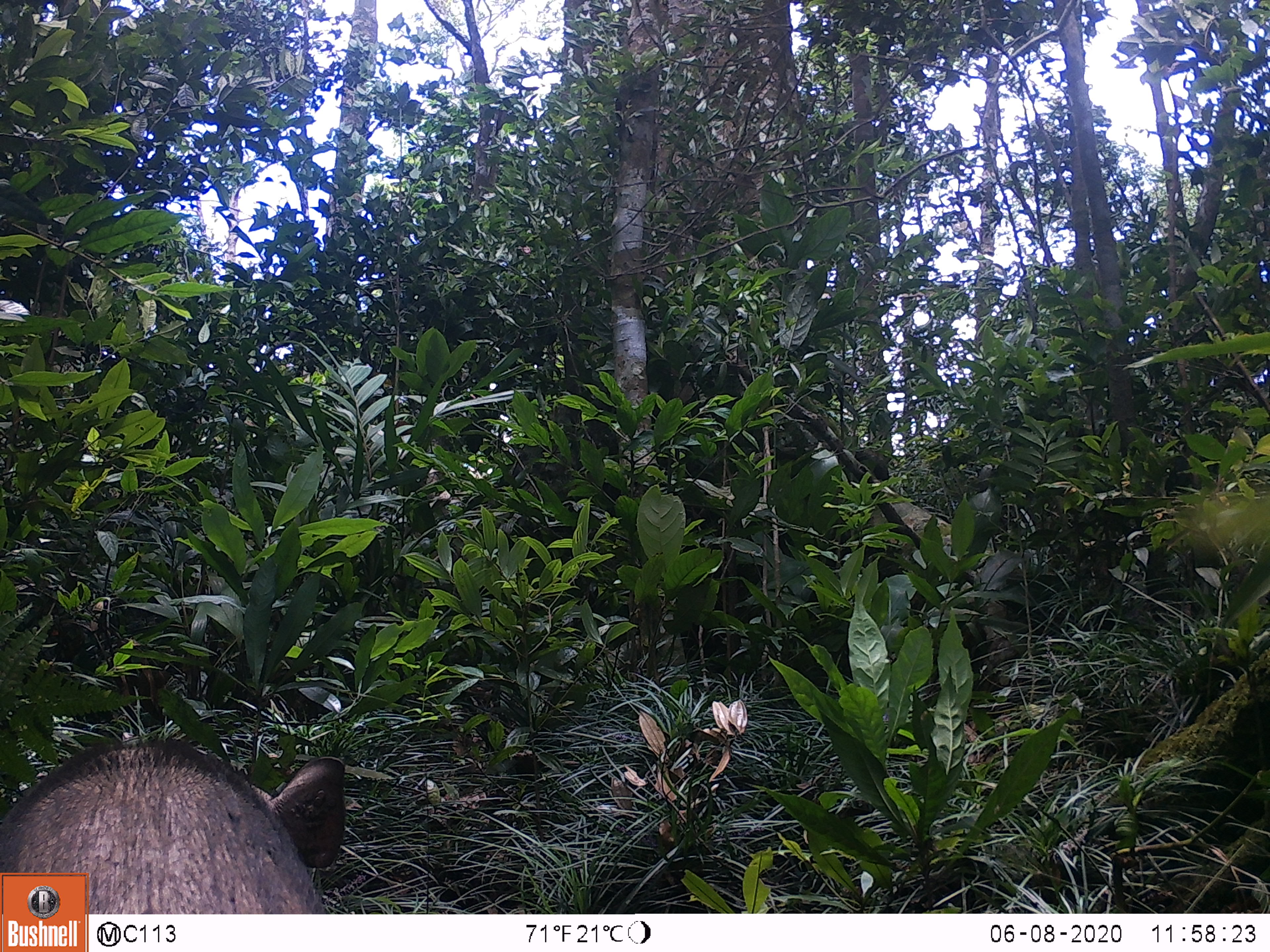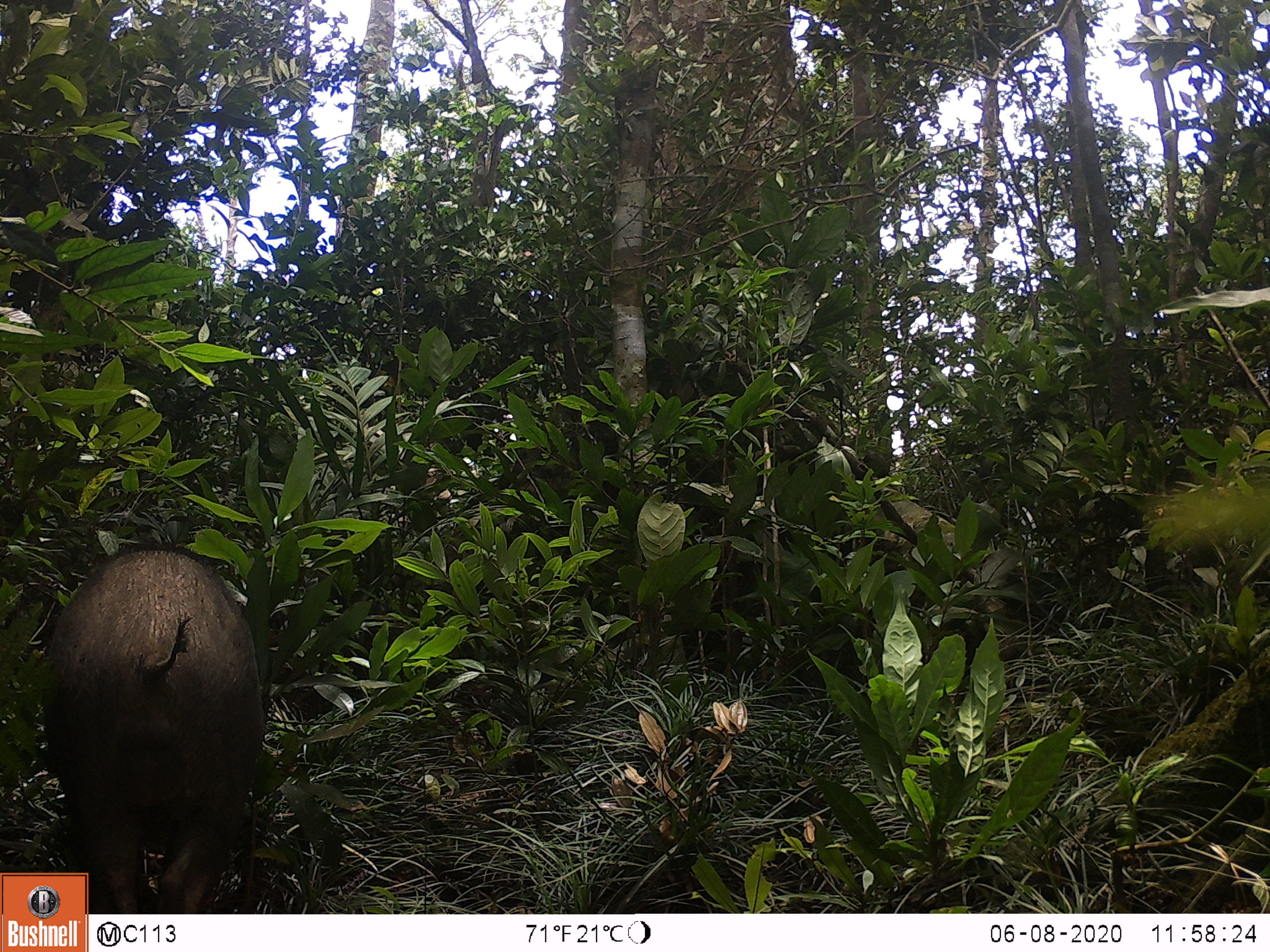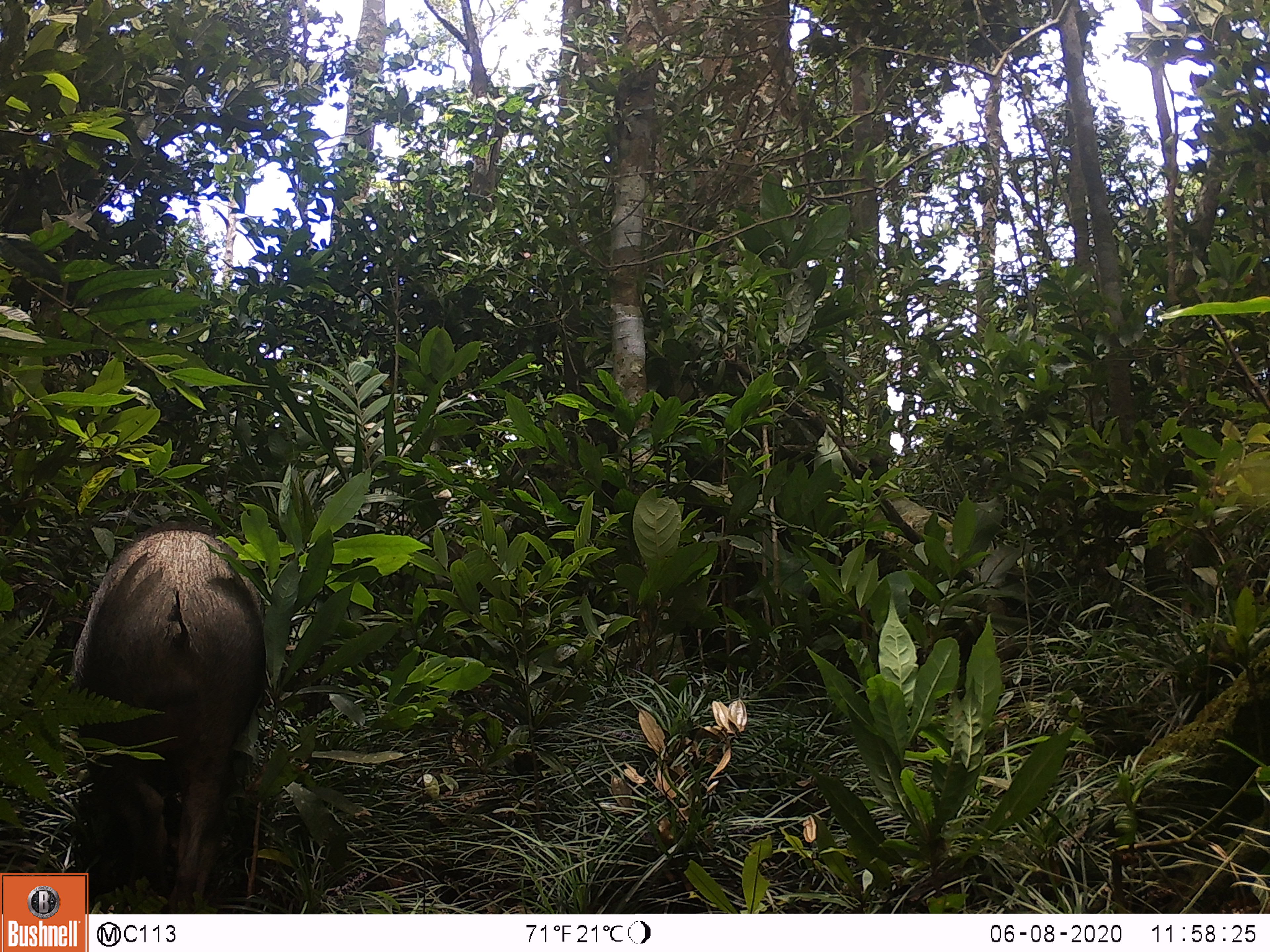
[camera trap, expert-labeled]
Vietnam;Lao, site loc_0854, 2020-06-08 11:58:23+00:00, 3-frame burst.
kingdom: Animalia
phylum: Chordata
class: Mammalia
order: Artiodactyla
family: Suidae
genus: Sus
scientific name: Sus scrofa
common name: eurasian wild pig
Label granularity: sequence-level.